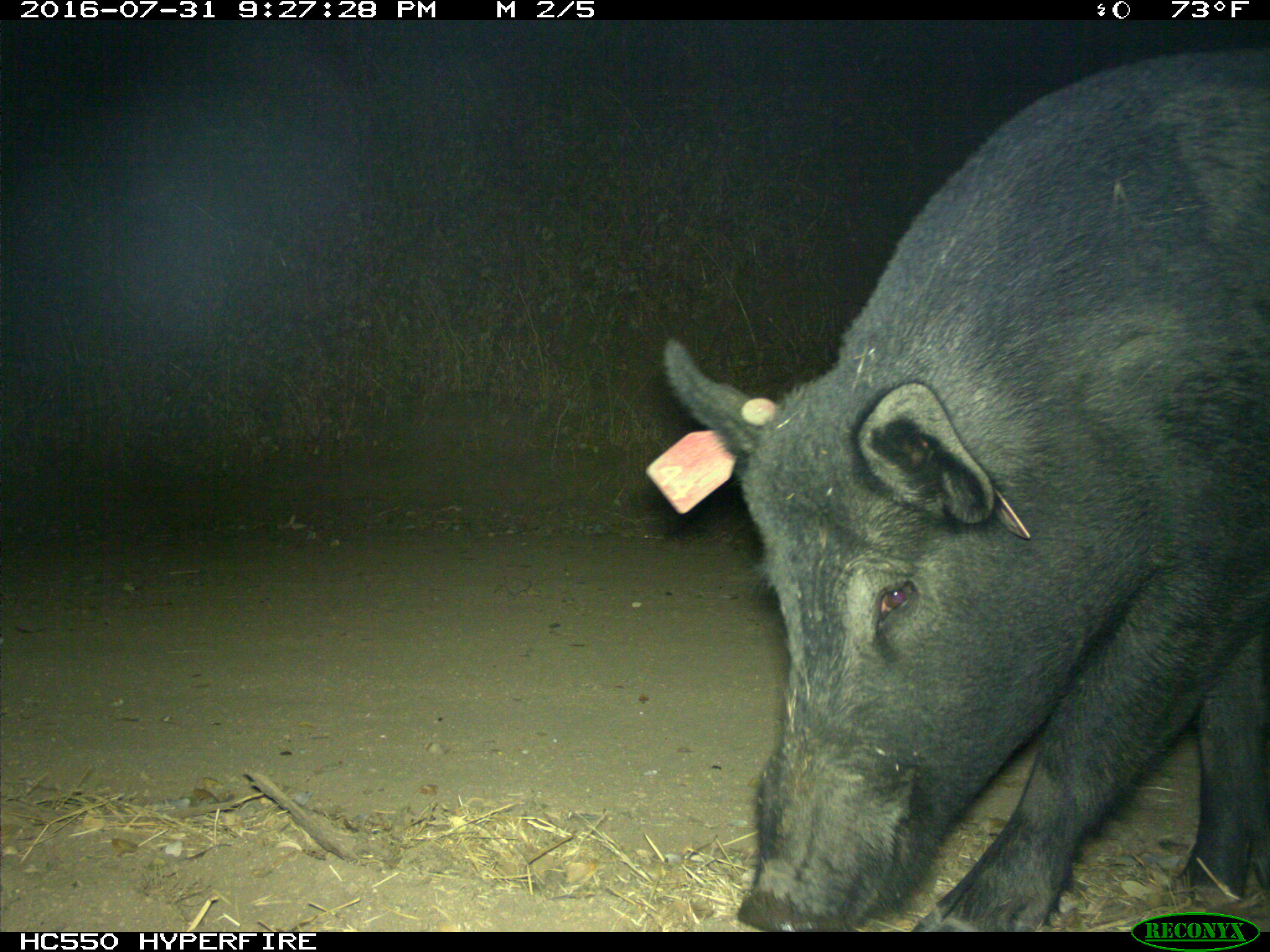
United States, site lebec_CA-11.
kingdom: Animalia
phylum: Chordata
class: Mammalia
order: Artiodactyla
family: Suidae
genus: Sus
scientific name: Sus scrofa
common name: wild boar